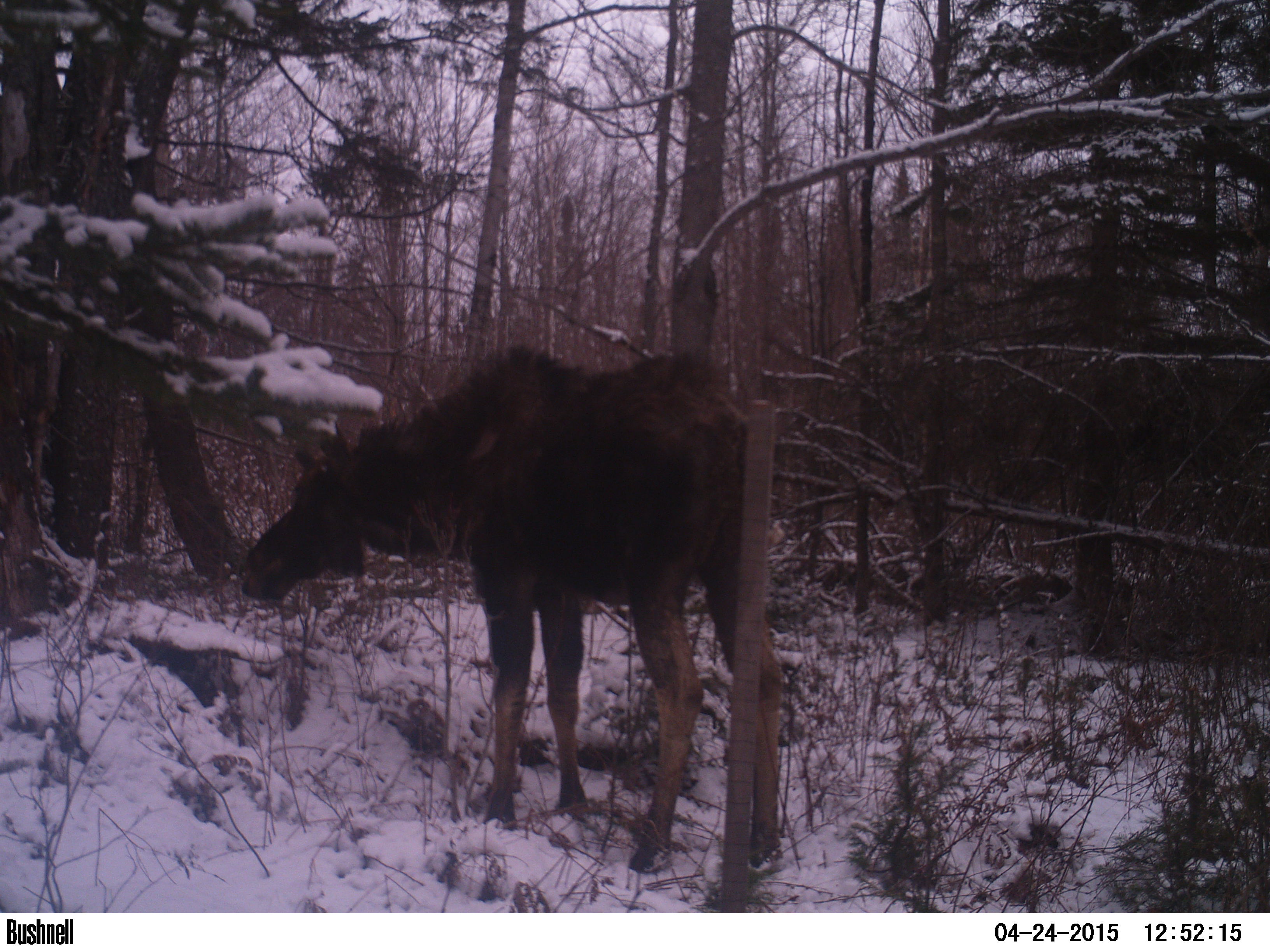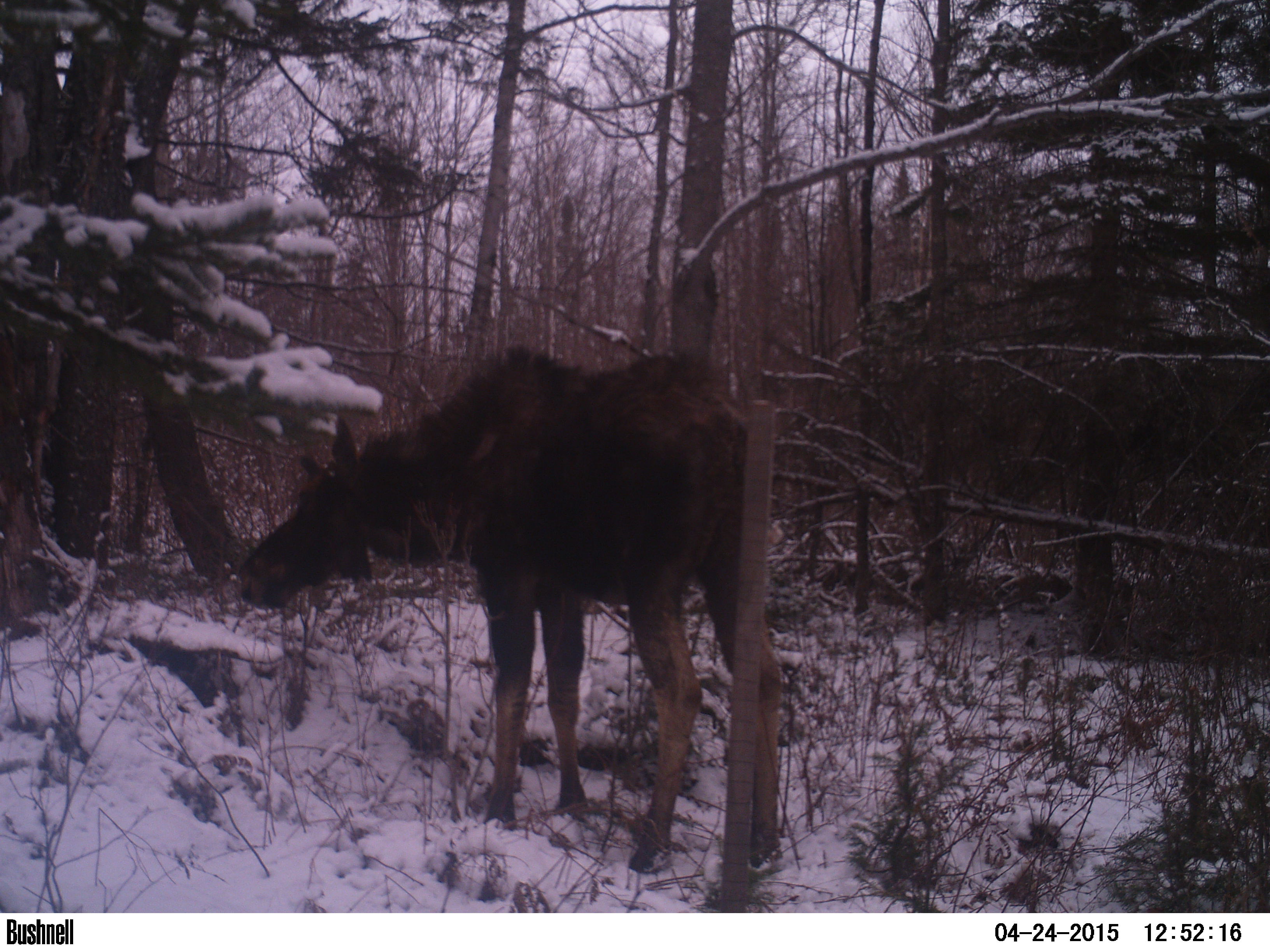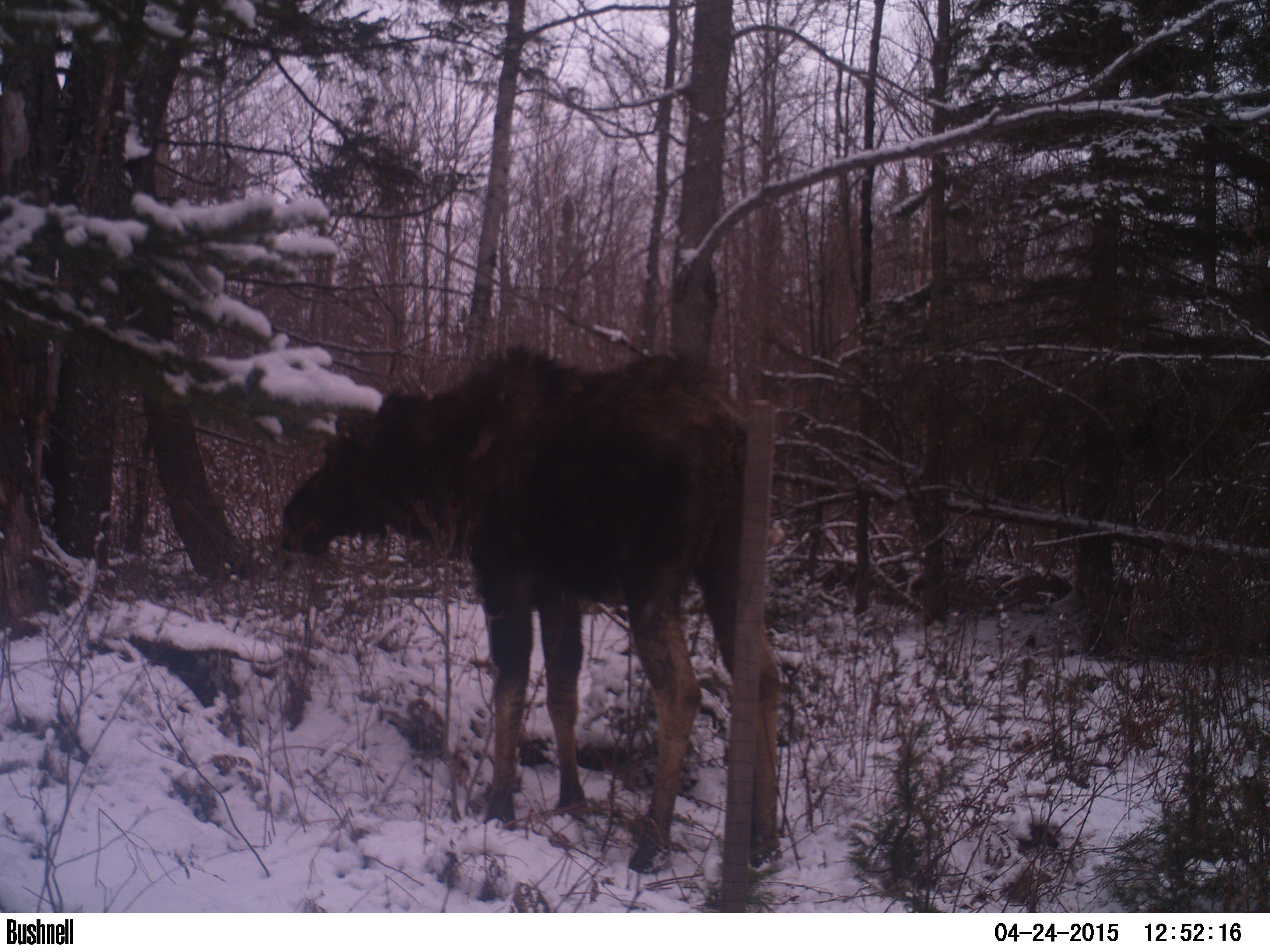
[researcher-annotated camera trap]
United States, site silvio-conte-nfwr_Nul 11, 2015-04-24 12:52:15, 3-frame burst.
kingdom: Animalia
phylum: Chordata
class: Mammalia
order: Artiodactyla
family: Cervidae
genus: Alces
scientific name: Alces alces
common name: moose